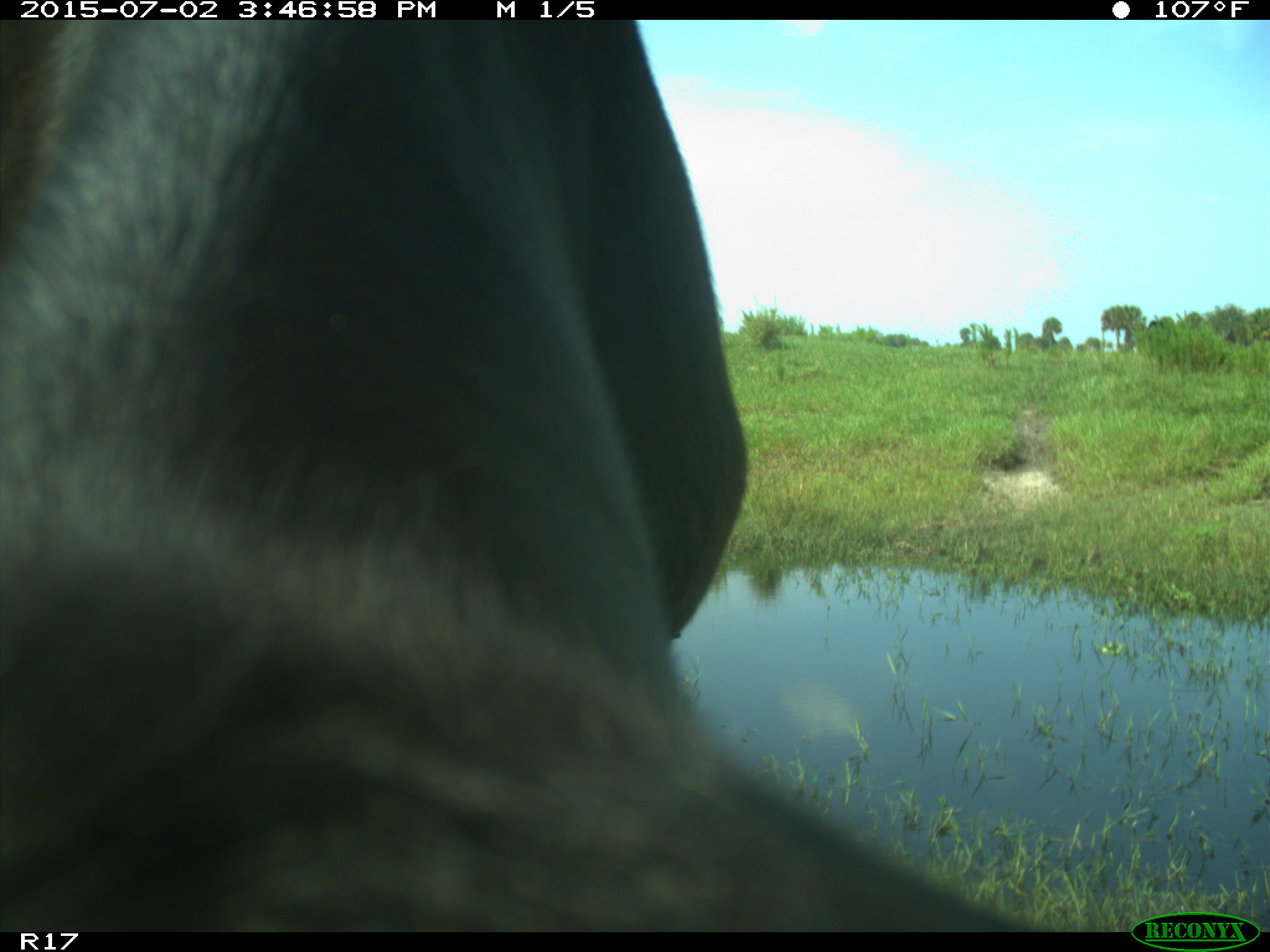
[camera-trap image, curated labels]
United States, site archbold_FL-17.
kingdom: Animalia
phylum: Chordata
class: Mammalia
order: Artiodactyla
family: Bovidae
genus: Bos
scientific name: Bos taurus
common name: domestic cow